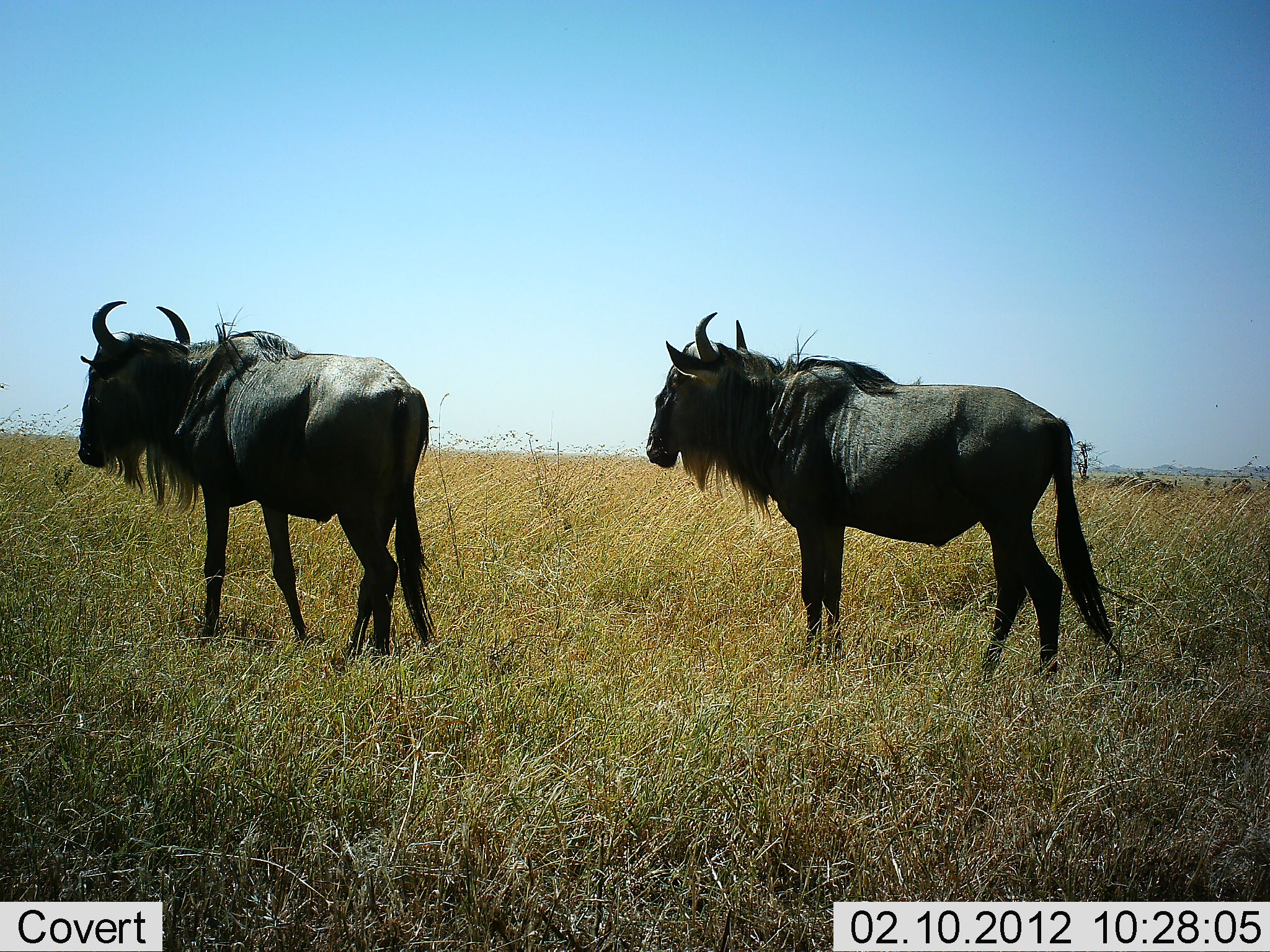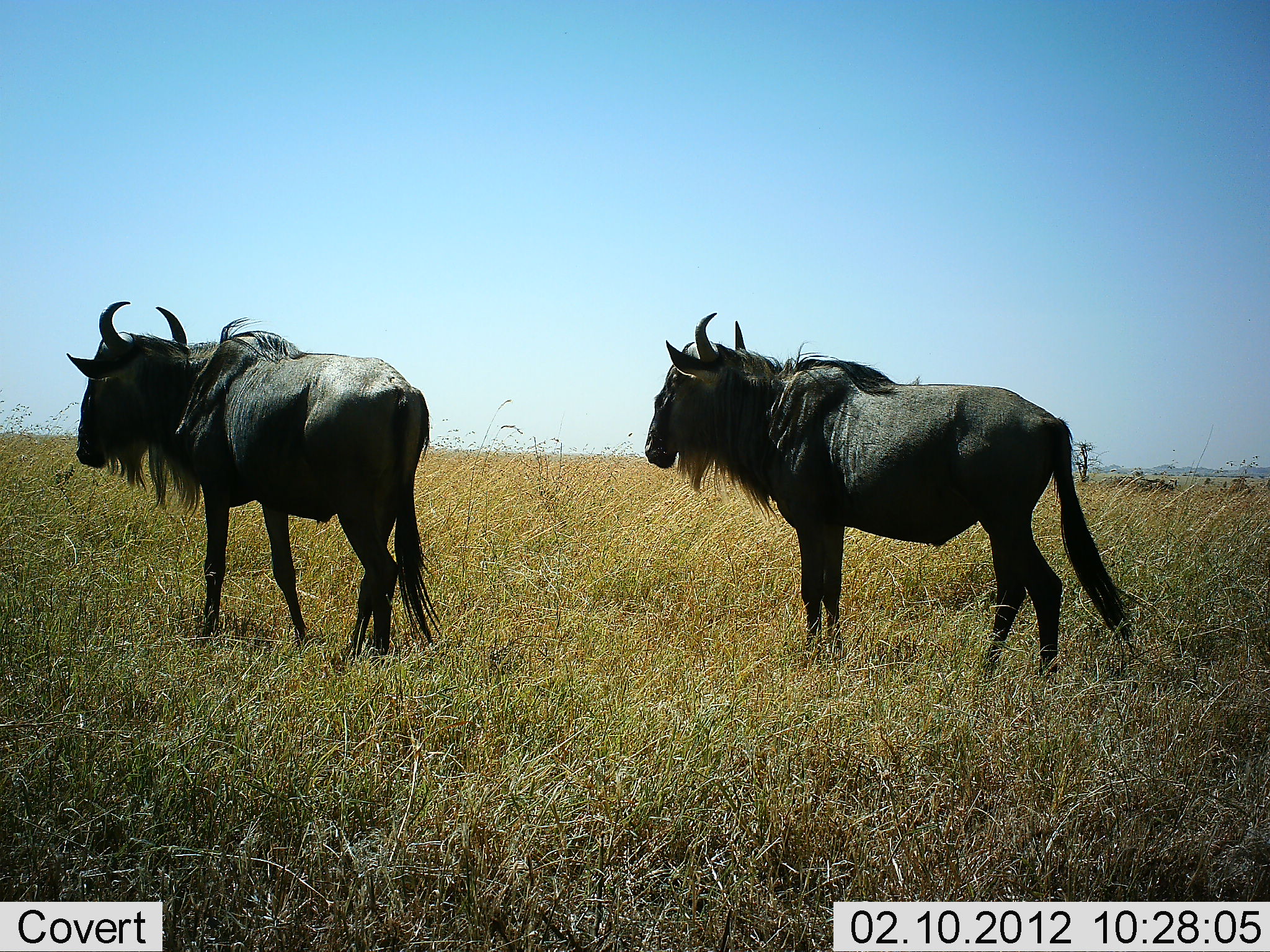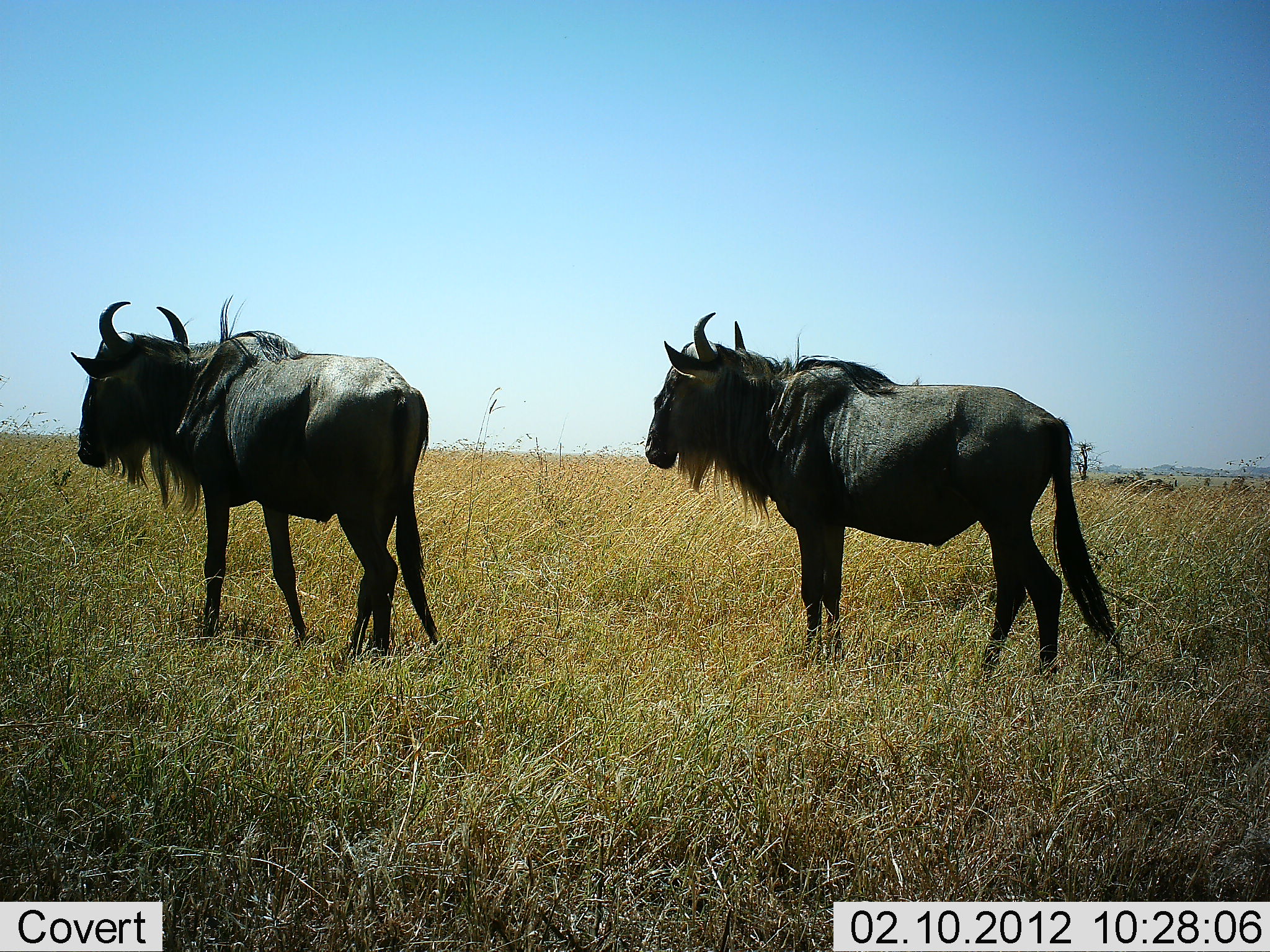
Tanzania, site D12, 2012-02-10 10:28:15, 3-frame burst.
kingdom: Animalia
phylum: Chordata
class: Mammalia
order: Artiodactyla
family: Bovidae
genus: Connochaetes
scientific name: Connochaetes taurinus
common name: blue wildebeest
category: wildebeest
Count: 2.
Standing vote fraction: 93%.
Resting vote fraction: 3%.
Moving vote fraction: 7%.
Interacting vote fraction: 0%.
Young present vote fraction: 0%.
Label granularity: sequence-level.